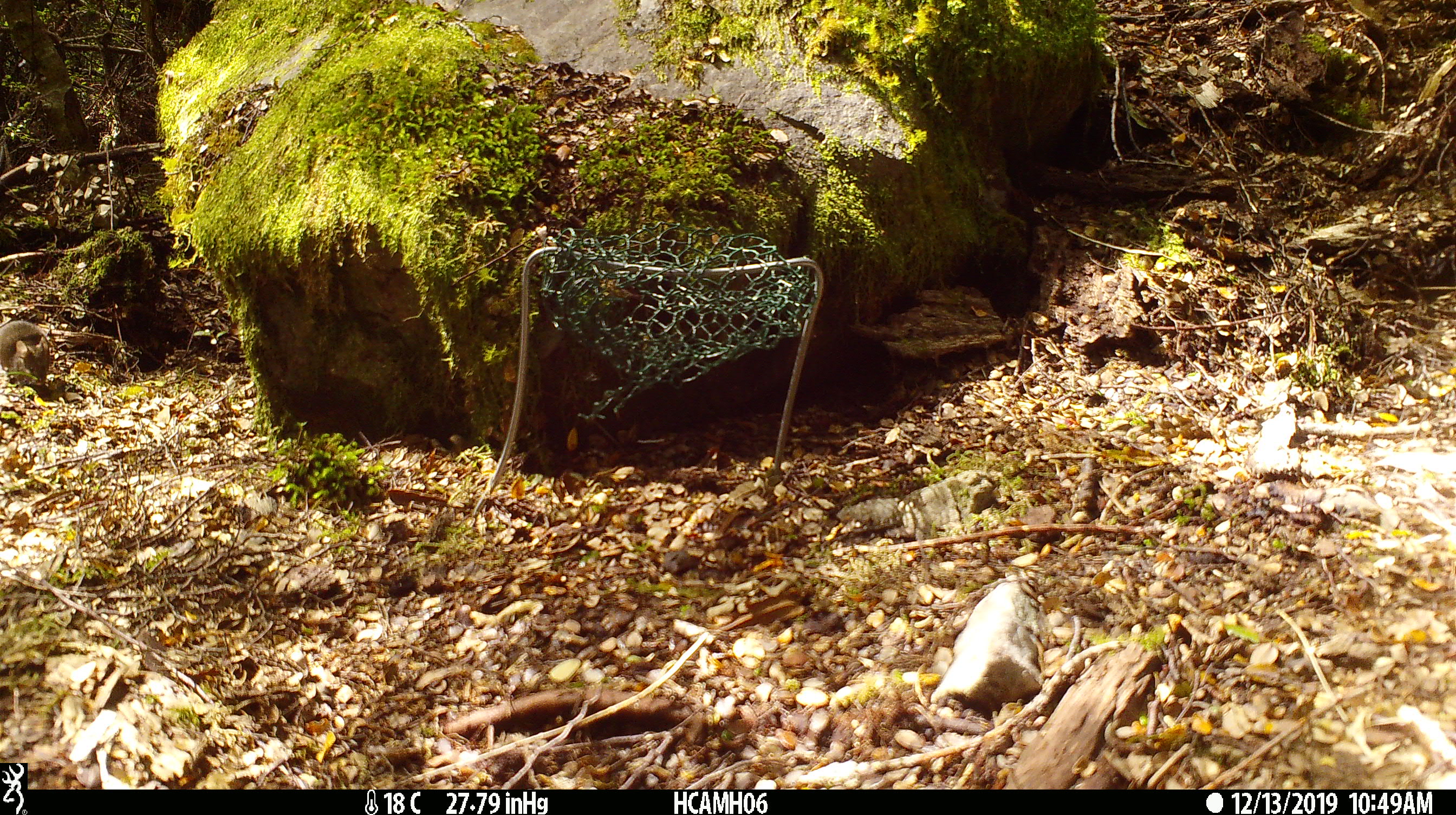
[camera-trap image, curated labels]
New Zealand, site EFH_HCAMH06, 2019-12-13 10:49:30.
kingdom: Animalia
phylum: Chordata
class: Mammalia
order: Rodentia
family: Muridae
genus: Mus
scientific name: Mus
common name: mouse